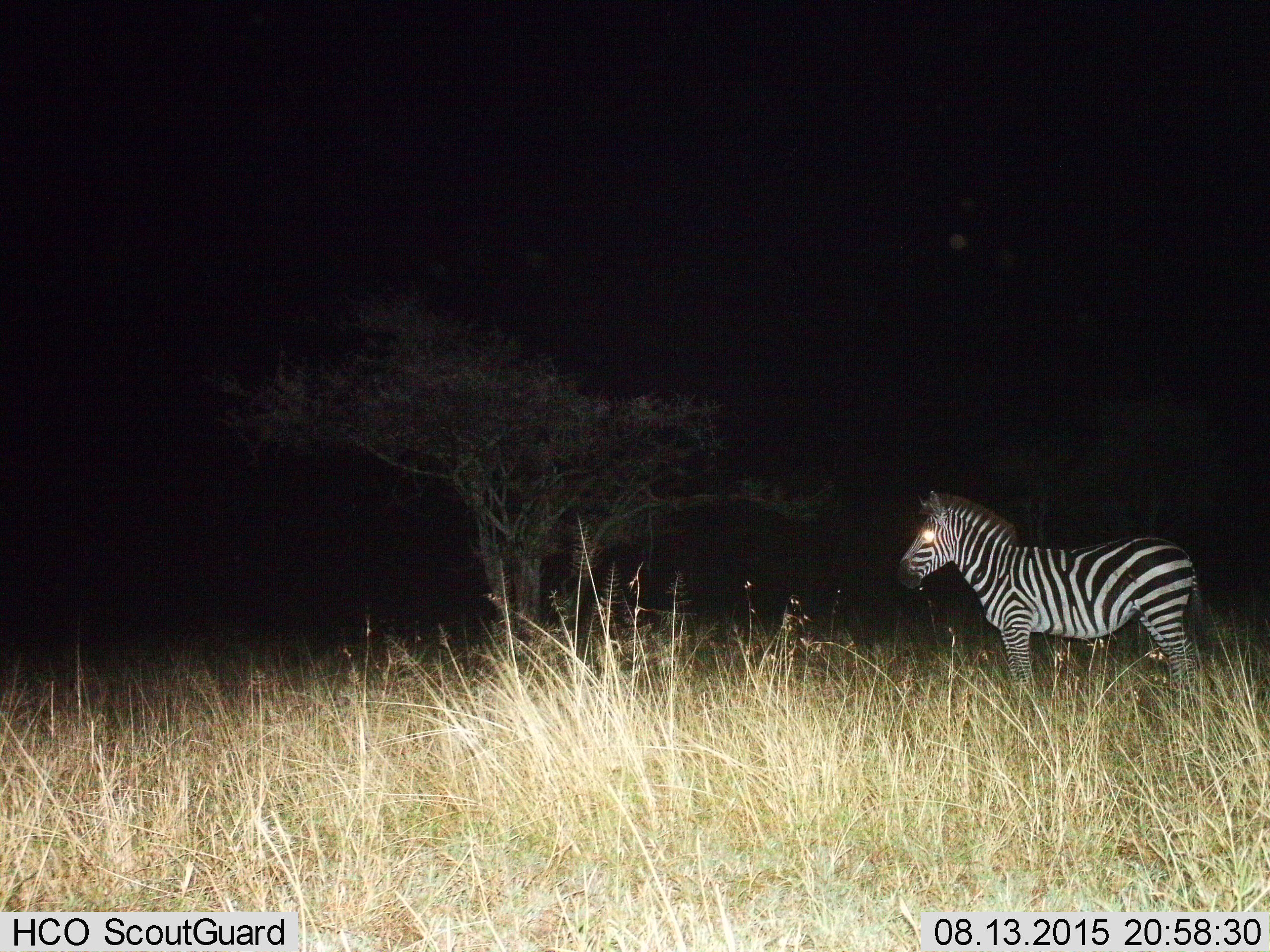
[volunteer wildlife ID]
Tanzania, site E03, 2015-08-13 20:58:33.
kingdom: Animalia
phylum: Chordata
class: Mammalia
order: Perissodactyla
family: Equidae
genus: Equus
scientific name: Equus quagga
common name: plains zebra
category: zebra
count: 1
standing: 94%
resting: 6%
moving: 0%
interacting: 0%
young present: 0%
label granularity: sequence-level